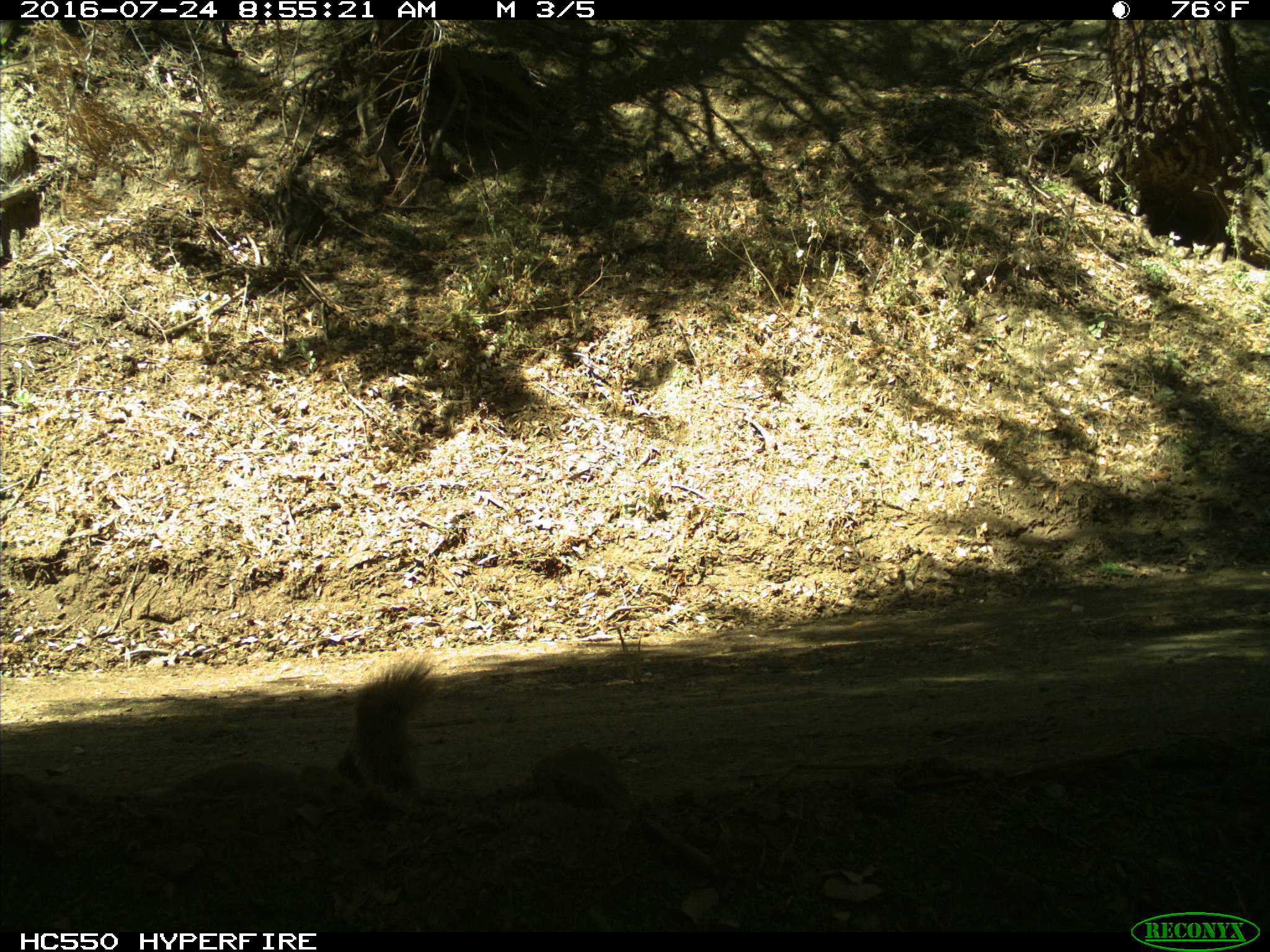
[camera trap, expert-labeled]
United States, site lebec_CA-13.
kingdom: Animalia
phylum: Chordata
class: Mammalia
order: Rodentia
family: Sciuridae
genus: Sciurus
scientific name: Sciurus carolinensis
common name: eastern gray squirrel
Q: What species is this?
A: Sciurus carolinensis (eastern gray squirrel).